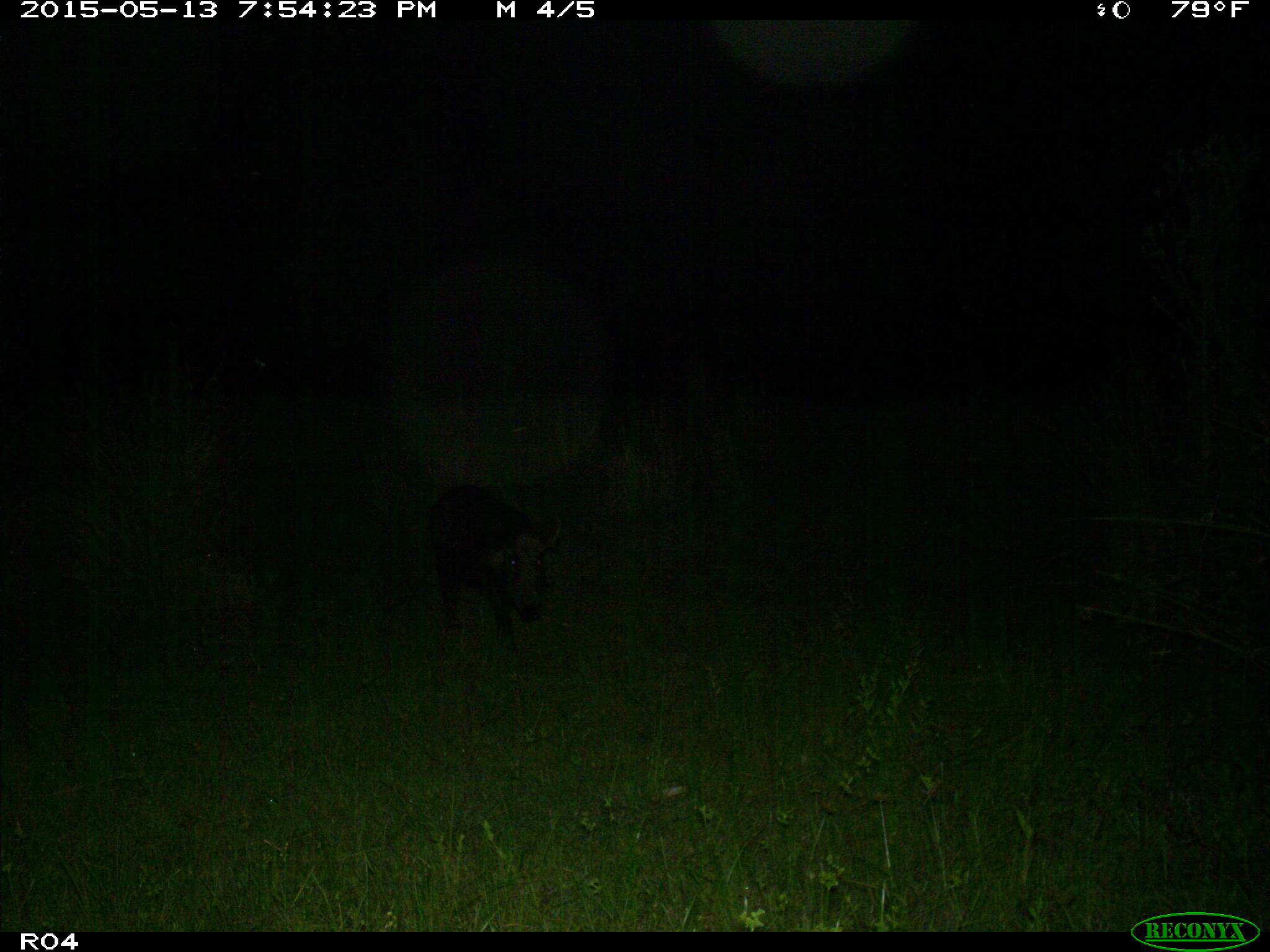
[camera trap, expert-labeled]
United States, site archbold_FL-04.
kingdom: Animalia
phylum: Chordata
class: Mammalia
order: Artiodactyla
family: Suidae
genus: Sus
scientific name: Sus scrofa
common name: wild boar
Sus scrofa (wild boar).